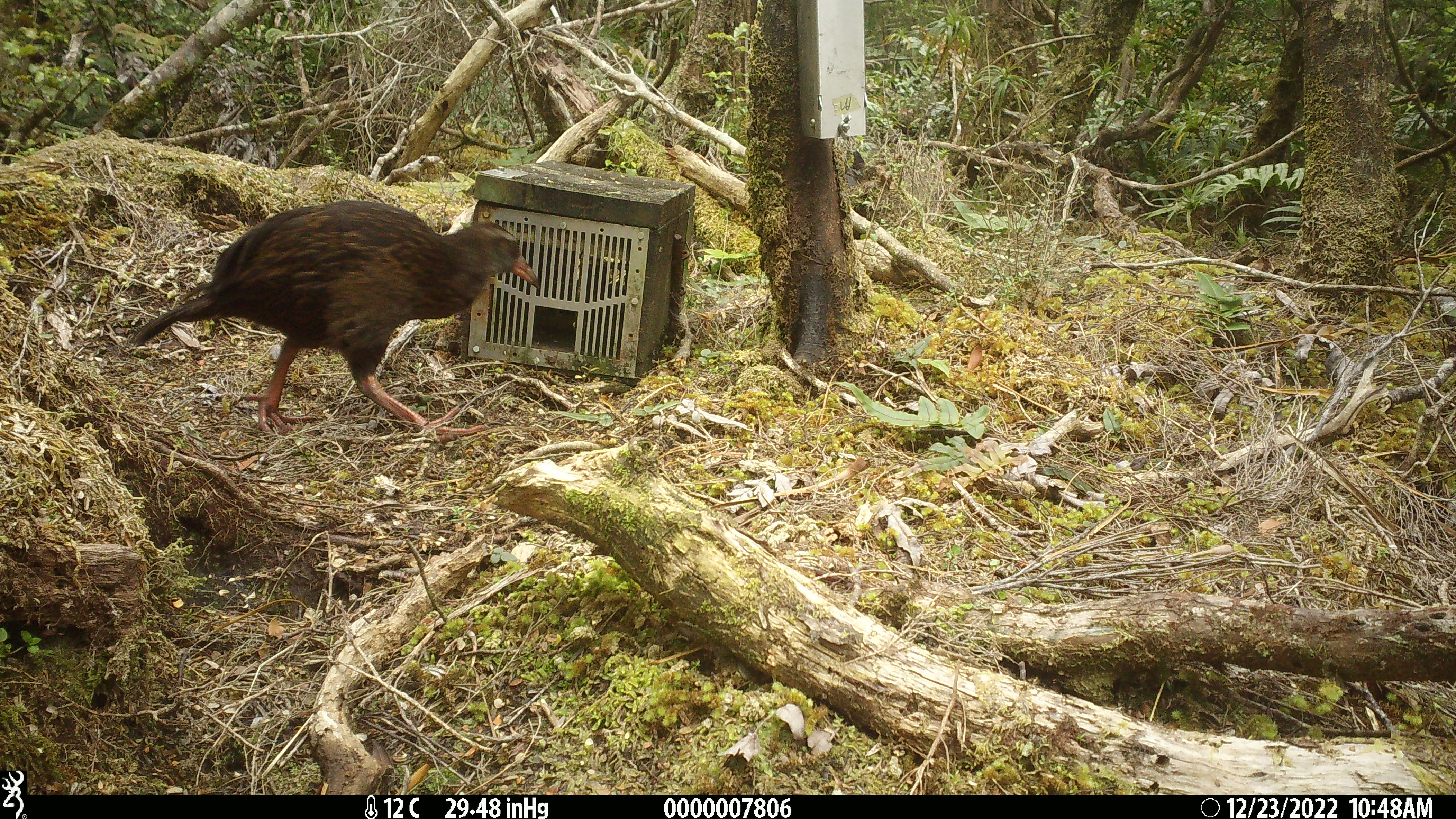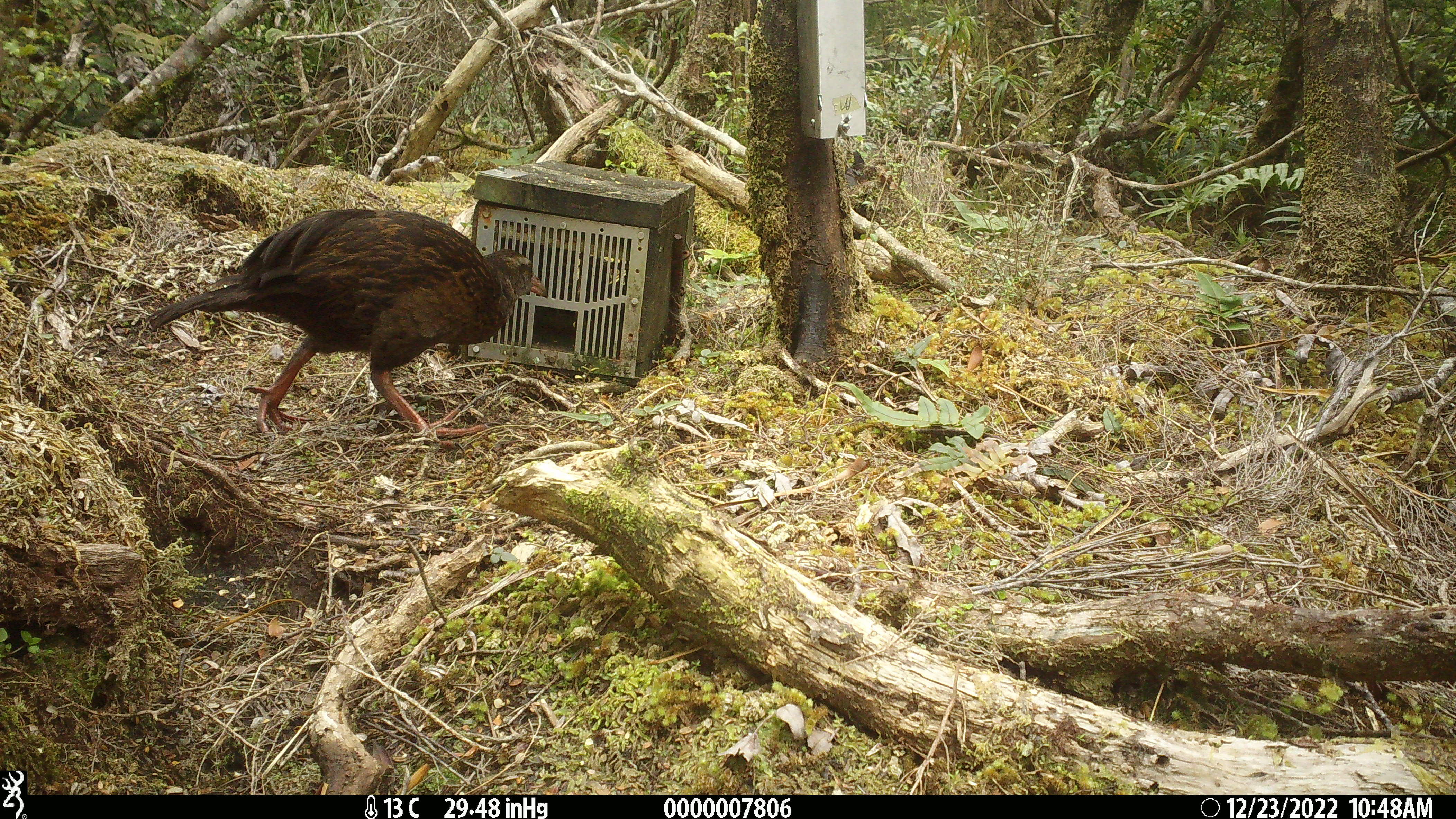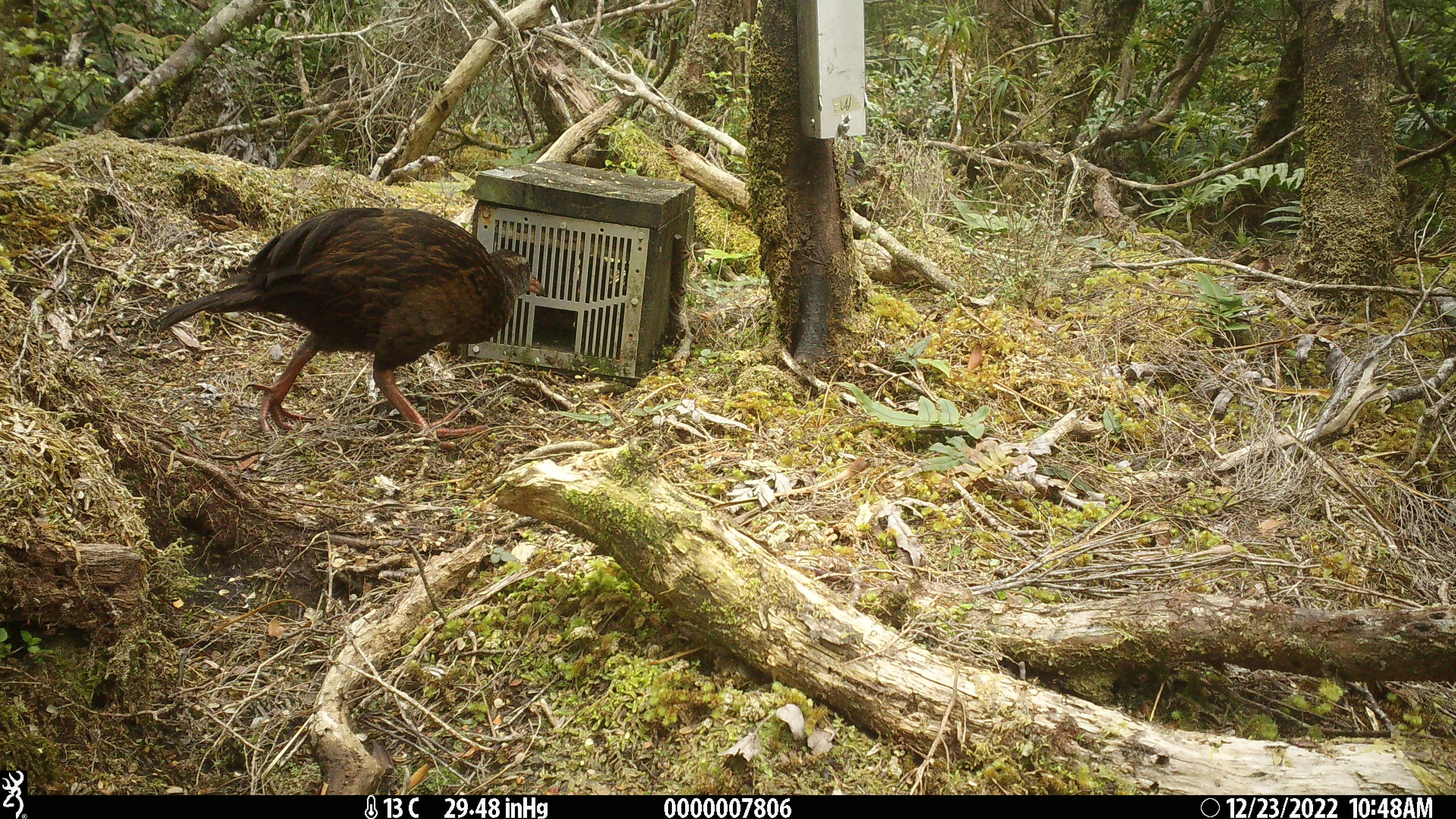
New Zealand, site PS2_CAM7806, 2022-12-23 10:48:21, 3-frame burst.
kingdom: Animalia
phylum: Chordata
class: Aves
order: Gruiformes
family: Rallidae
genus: Gallirallus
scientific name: Gallirallus australis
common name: weka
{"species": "weka (Gallirallus australis)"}